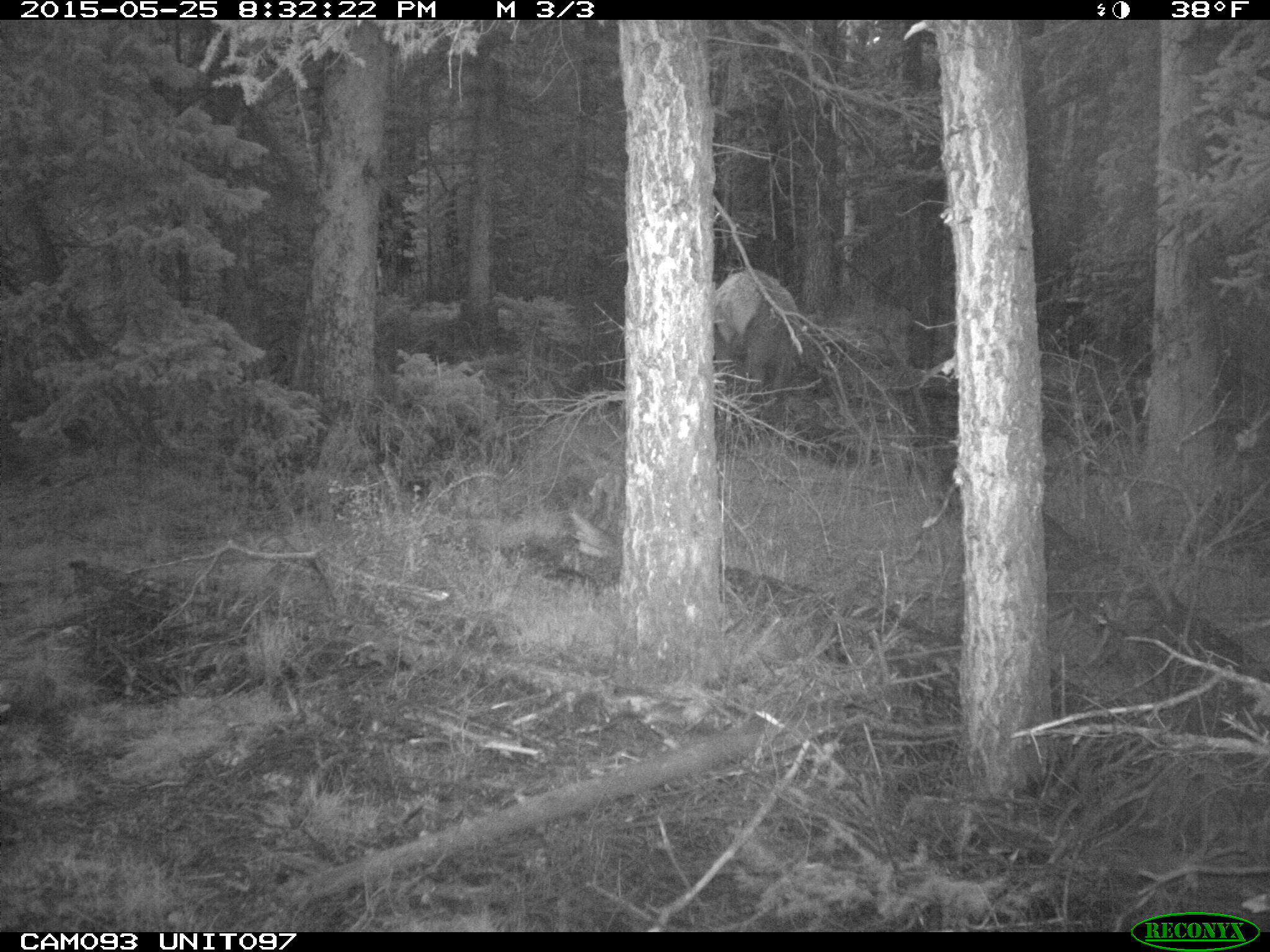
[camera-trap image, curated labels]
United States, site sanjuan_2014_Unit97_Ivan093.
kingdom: Animalia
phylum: Chordata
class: Mammalia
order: Artiodactyla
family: Cervidae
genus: Cervus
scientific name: Cervus elaphus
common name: red deer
Cervus elaphus (red deer).